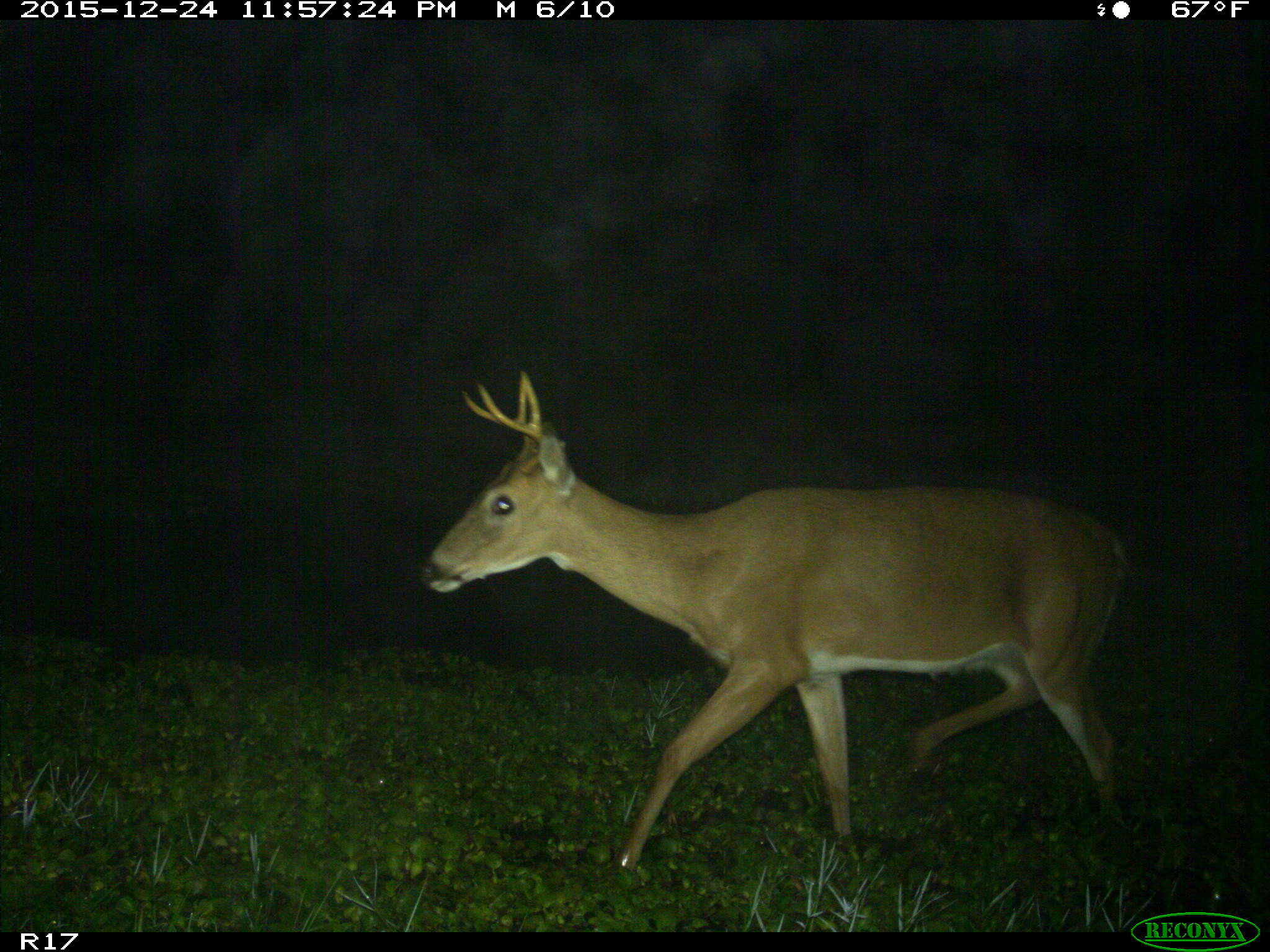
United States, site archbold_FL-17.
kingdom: Animalia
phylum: Chordata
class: Mammalia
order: Artiodactyla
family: Cervidae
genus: Odocoileus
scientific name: Odocoileus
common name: deer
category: unidentified deer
Unidentified deer (deer) (Odocoileus).